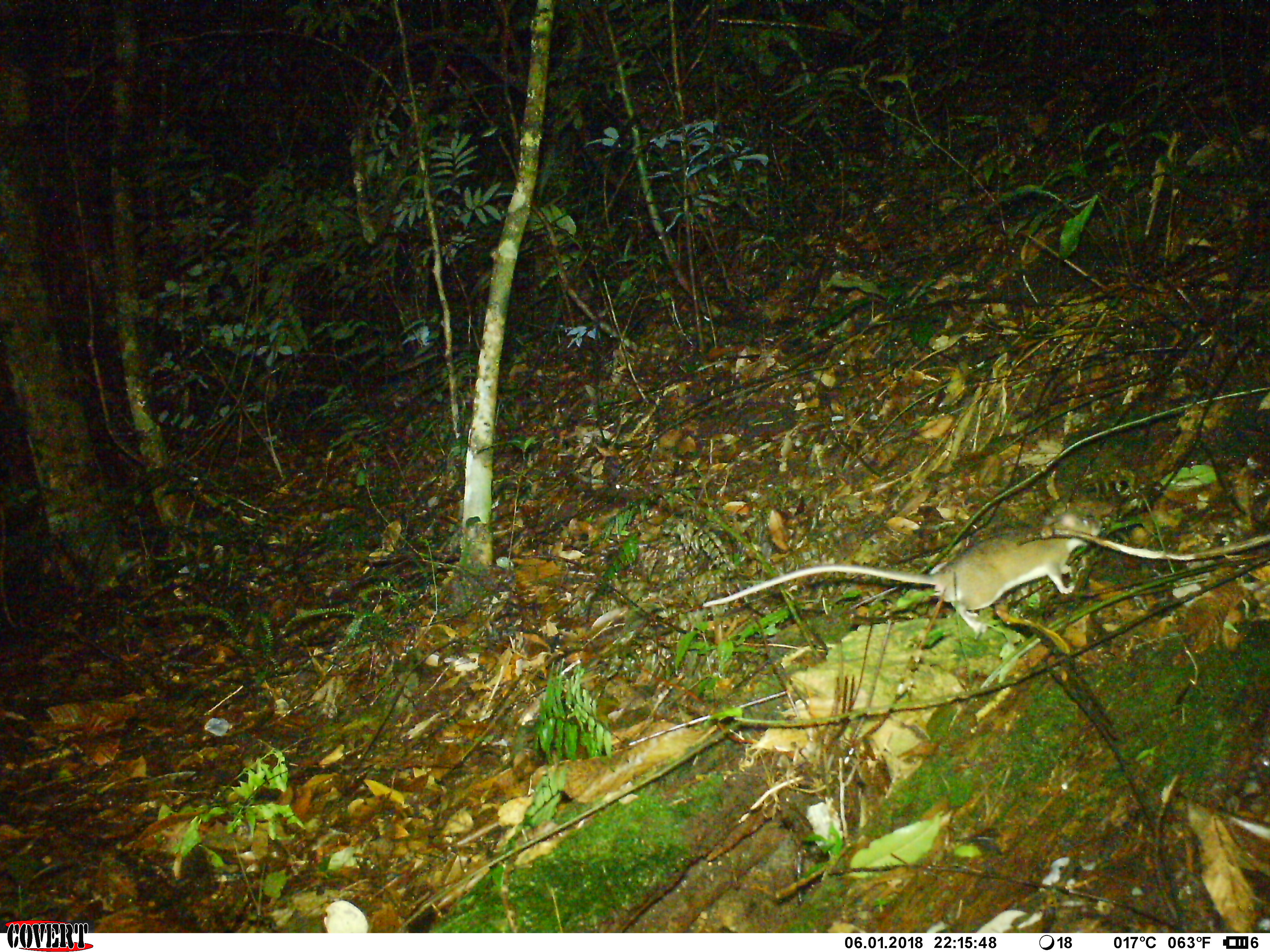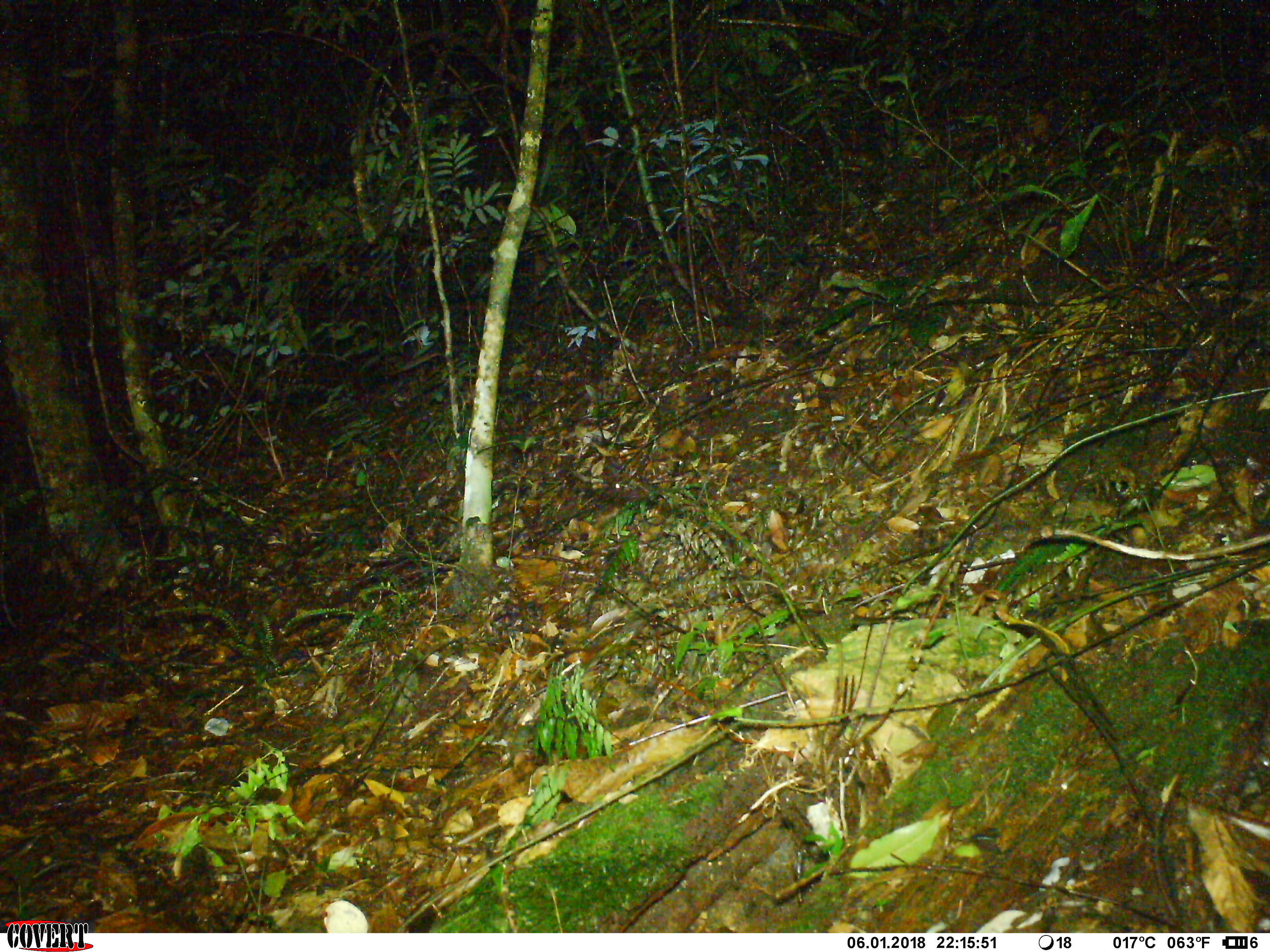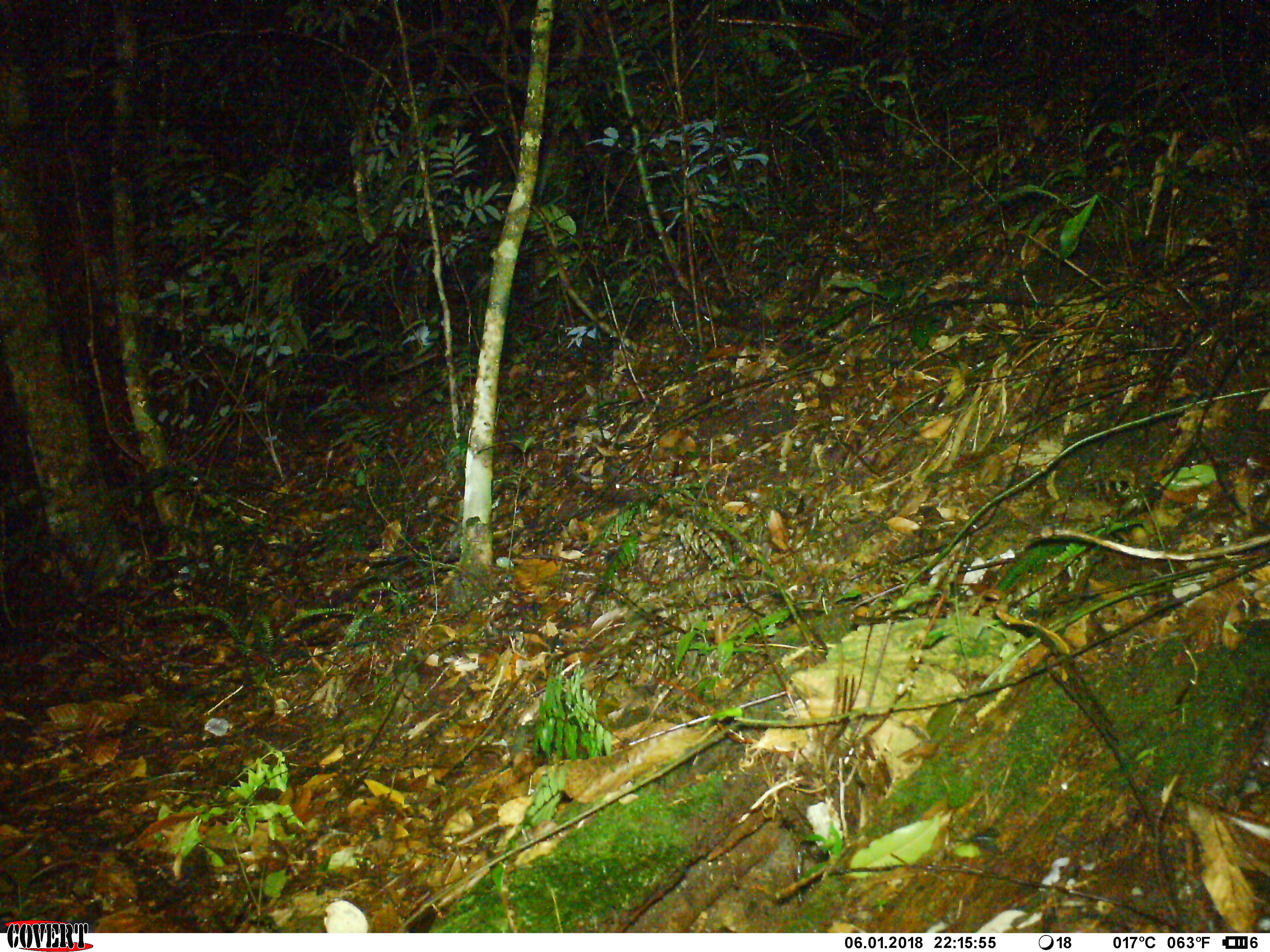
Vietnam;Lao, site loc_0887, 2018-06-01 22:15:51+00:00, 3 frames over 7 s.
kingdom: Animalia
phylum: Chordata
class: Mammalia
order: Rodentia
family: Muridae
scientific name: Muridae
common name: old-world mice and rats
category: unidentified murid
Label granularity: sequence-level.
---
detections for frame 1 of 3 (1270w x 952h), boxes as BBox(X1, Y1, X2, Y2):
unidentified murid: BBox(700, 512, 1103, 636)